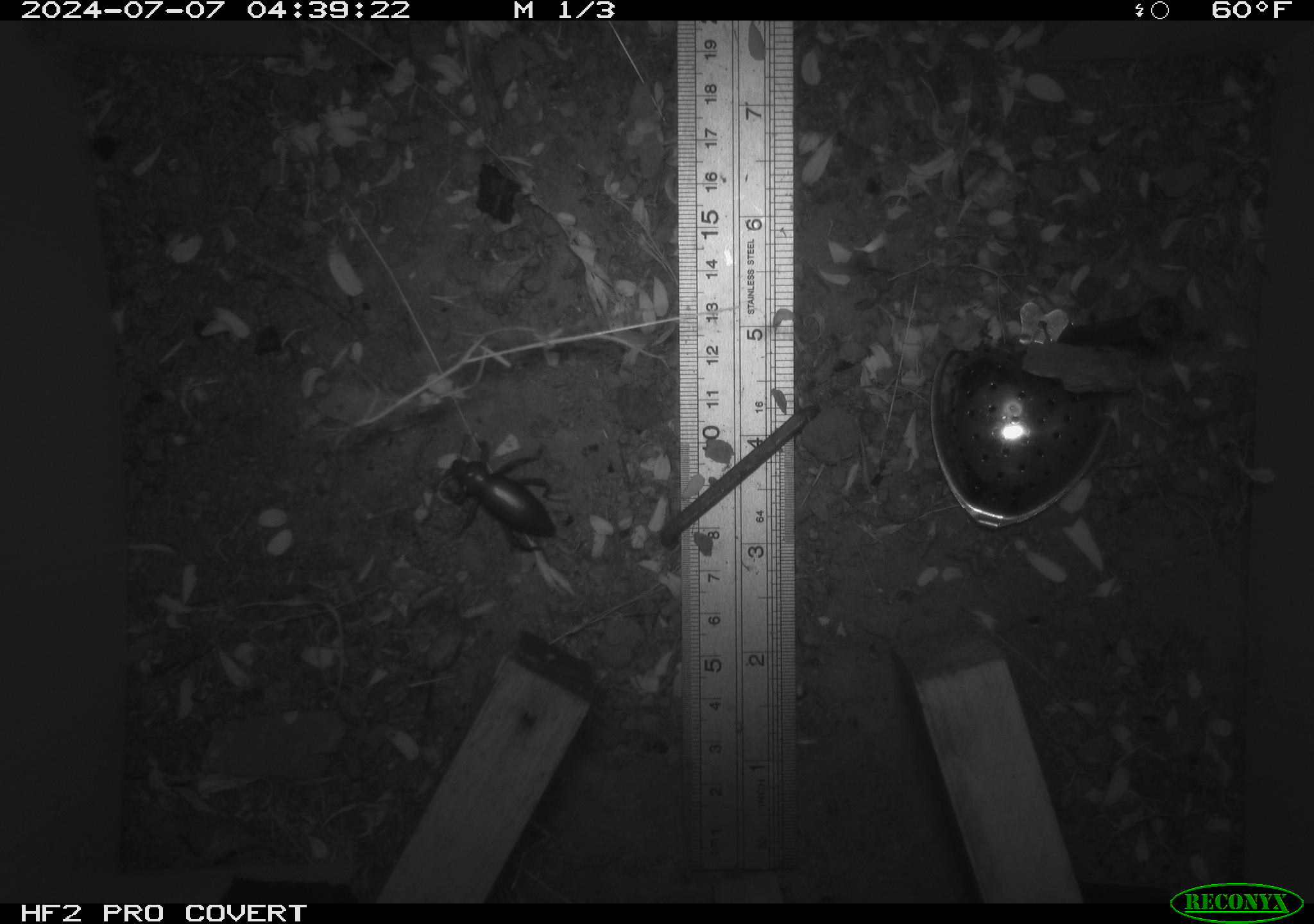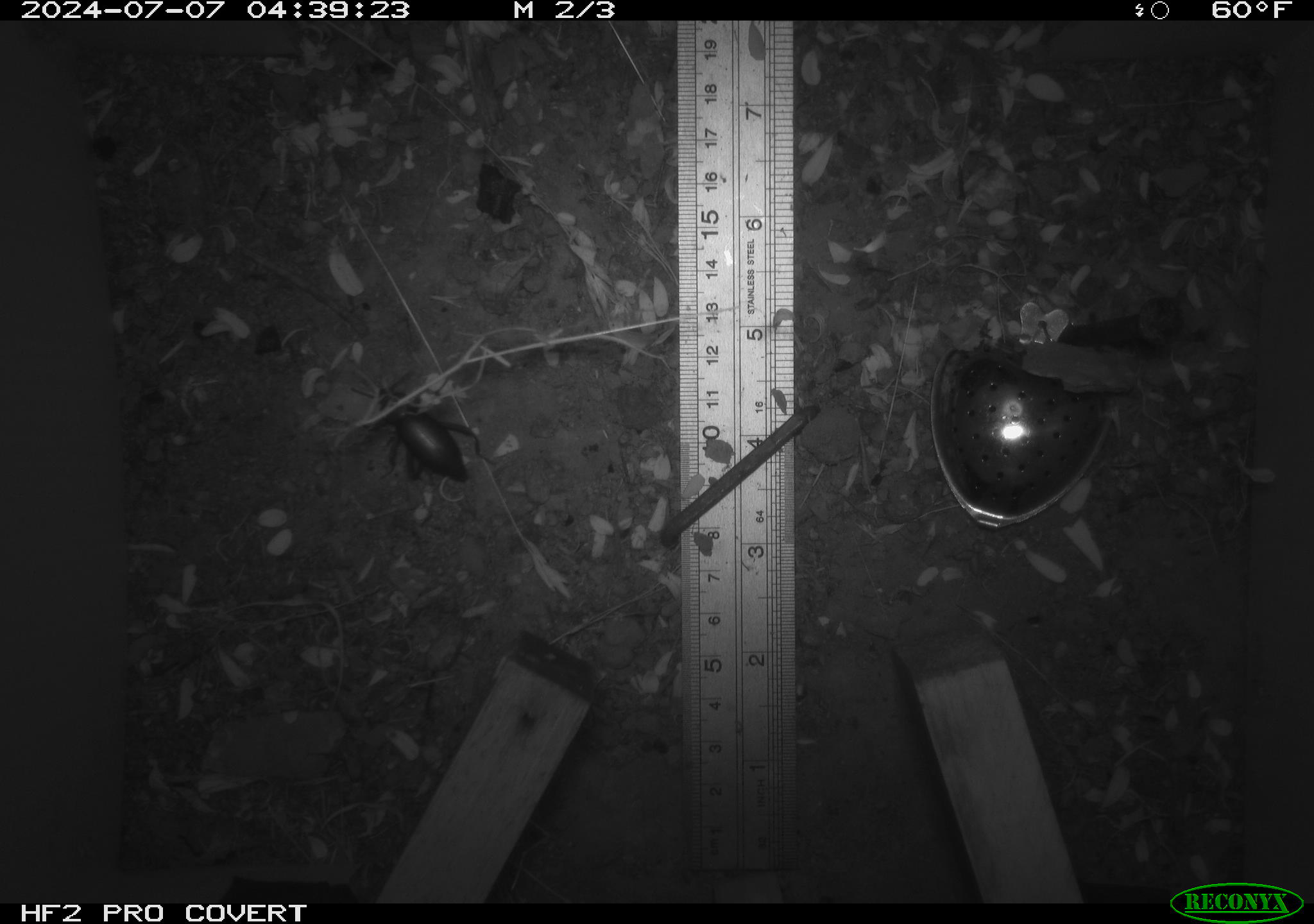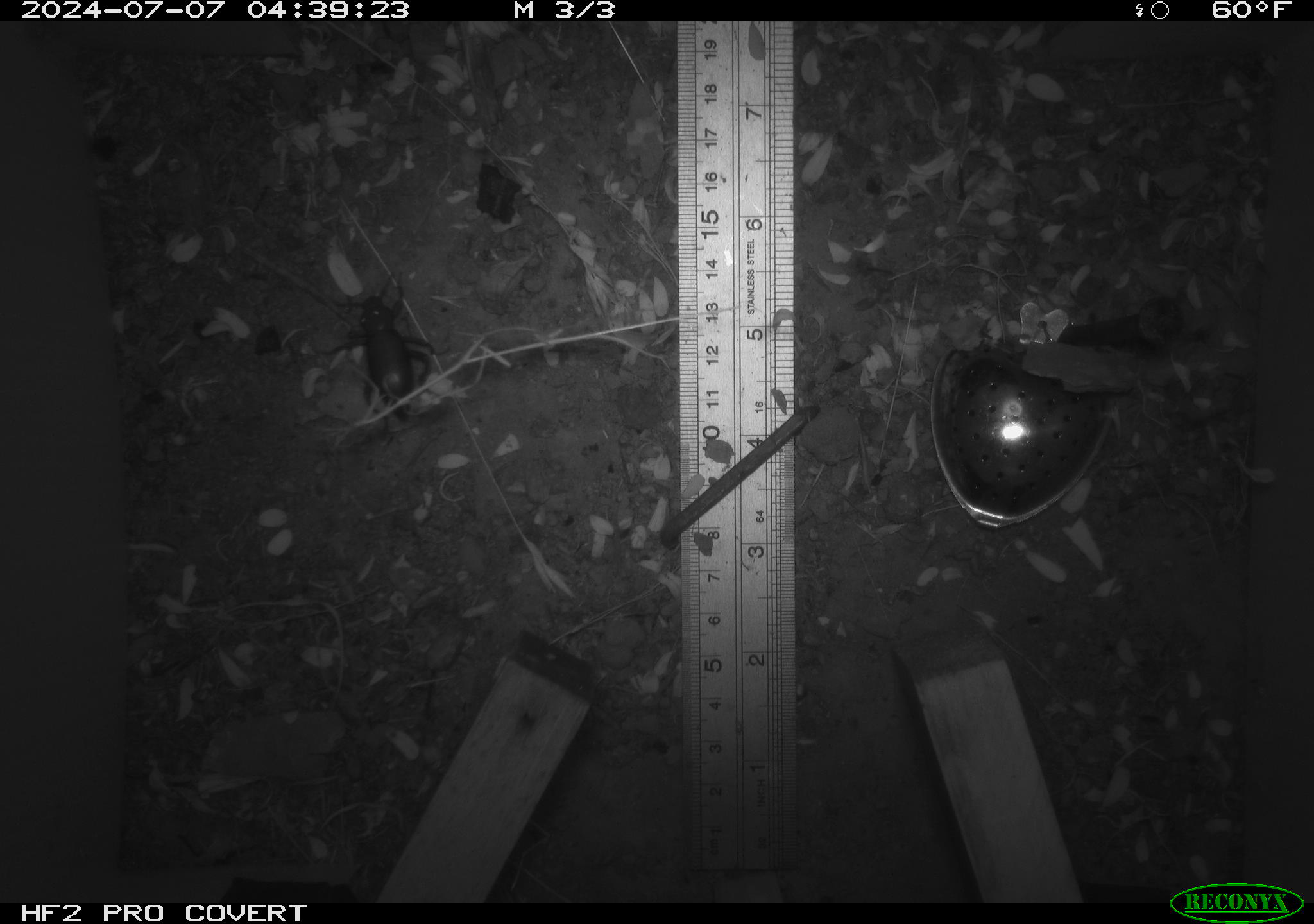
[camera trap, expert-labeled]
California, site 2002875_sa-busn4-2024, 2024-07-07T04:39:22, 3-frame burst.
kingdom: Animalia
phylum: Arthropoda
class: Insecta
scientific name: Insecta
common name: insect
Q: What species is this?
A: Insect (Insecta).